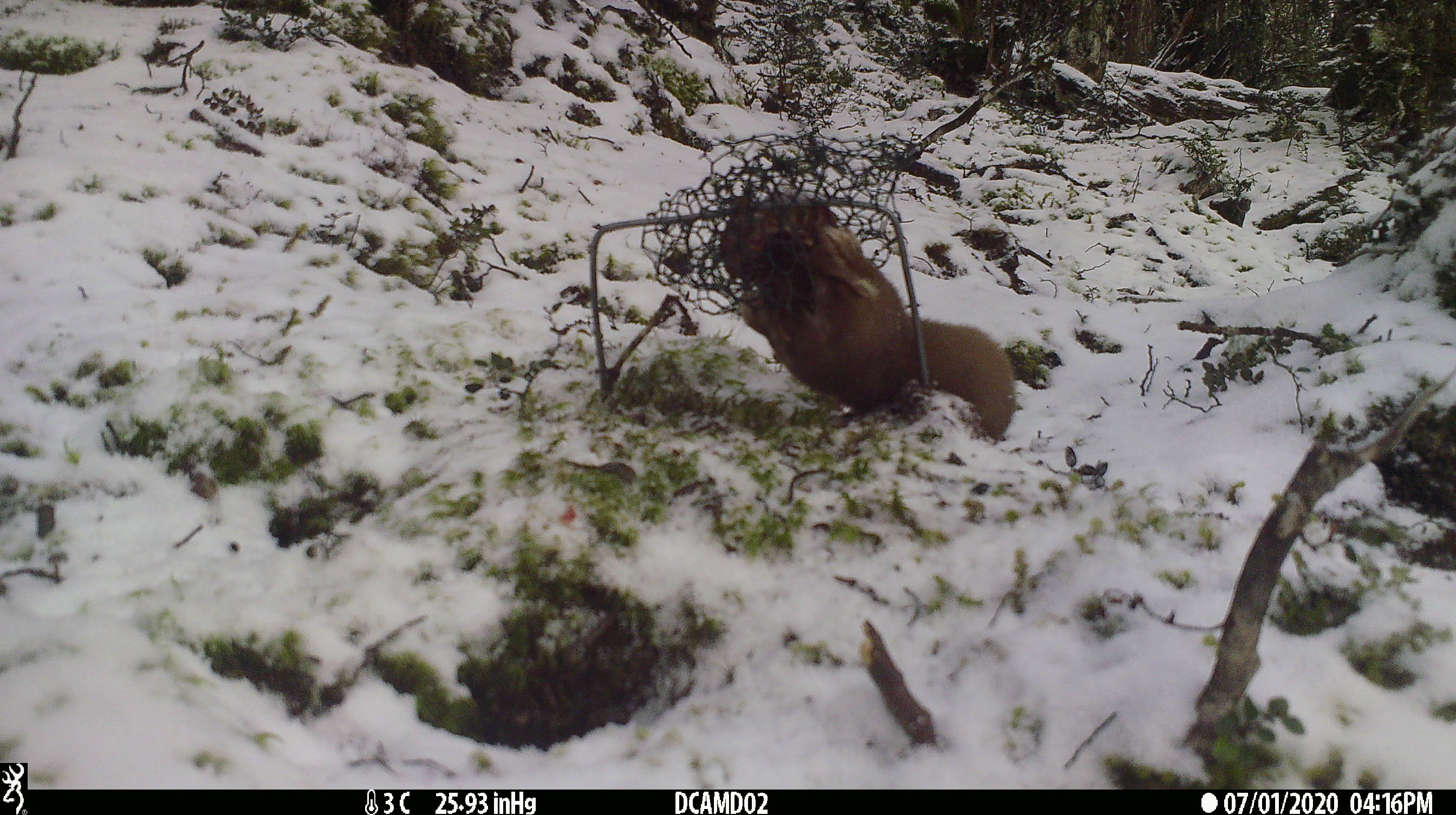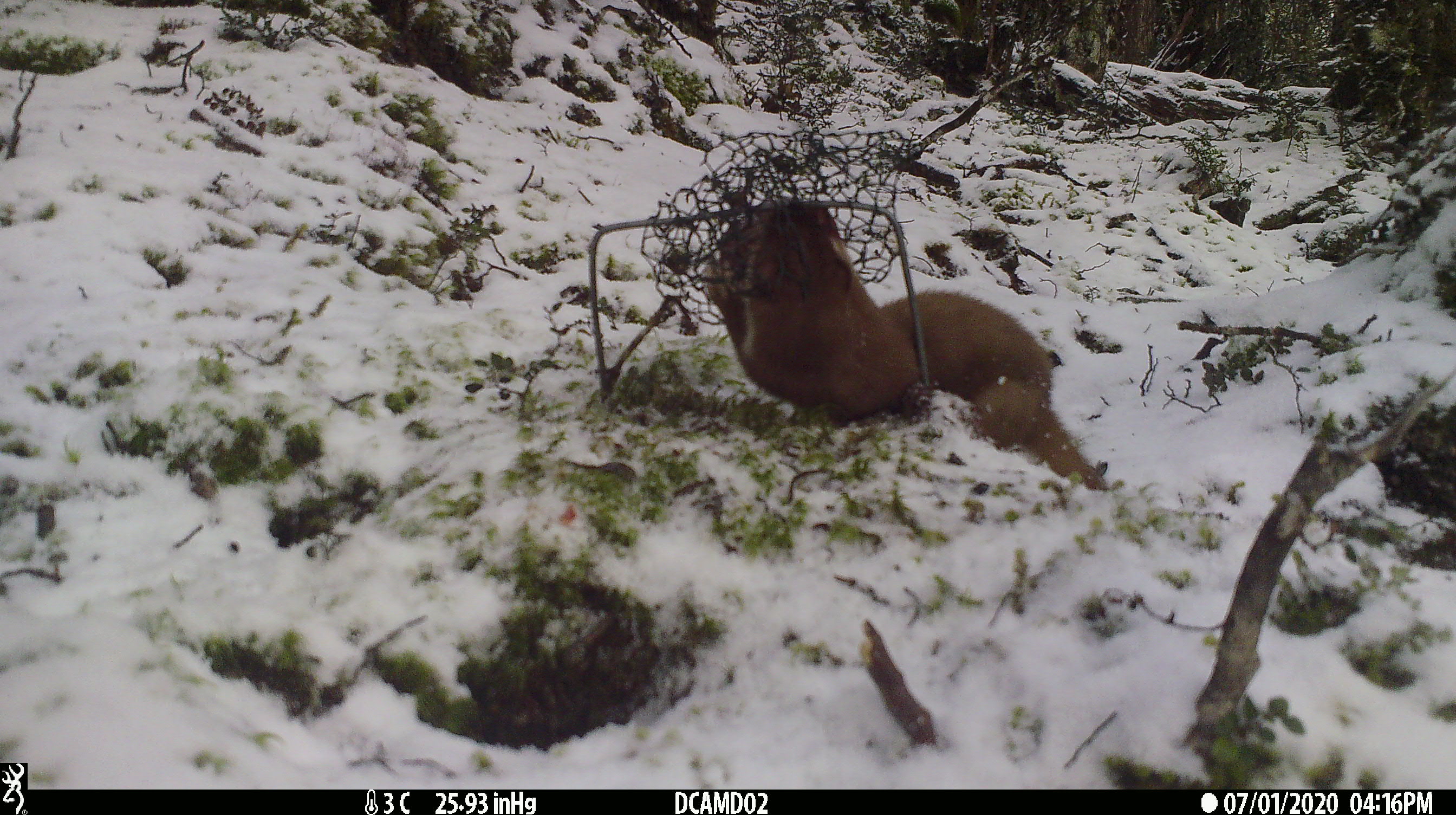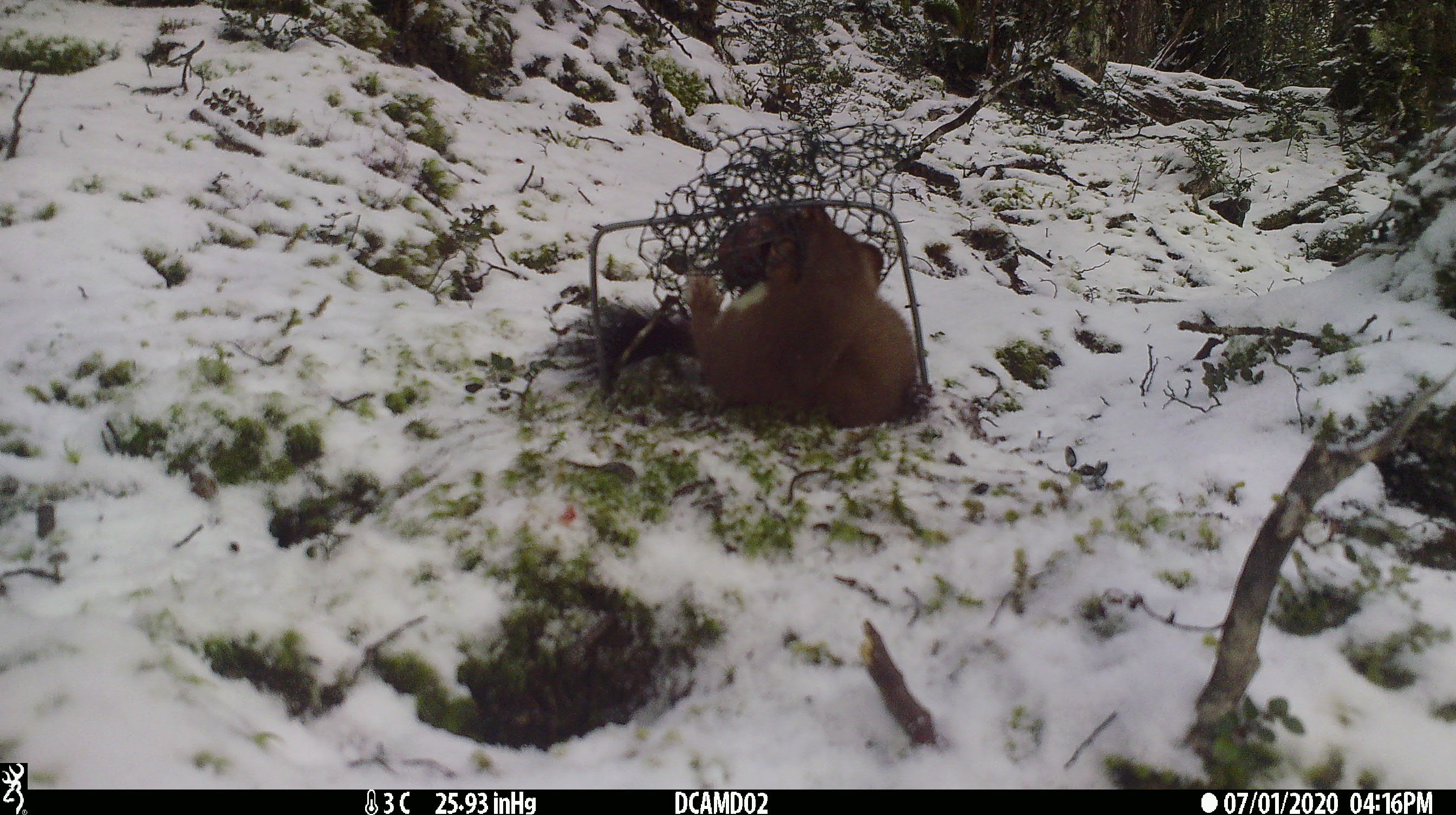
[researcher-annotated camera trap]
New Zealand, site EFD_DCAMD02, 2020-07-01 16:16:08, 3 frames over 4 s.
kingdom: Animalia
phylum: Chordata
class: Mammalia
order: Carnivora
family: Mustelidae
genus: Mustela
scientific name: Mustela erminea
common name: stoat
Stoat (Mustela erminea).